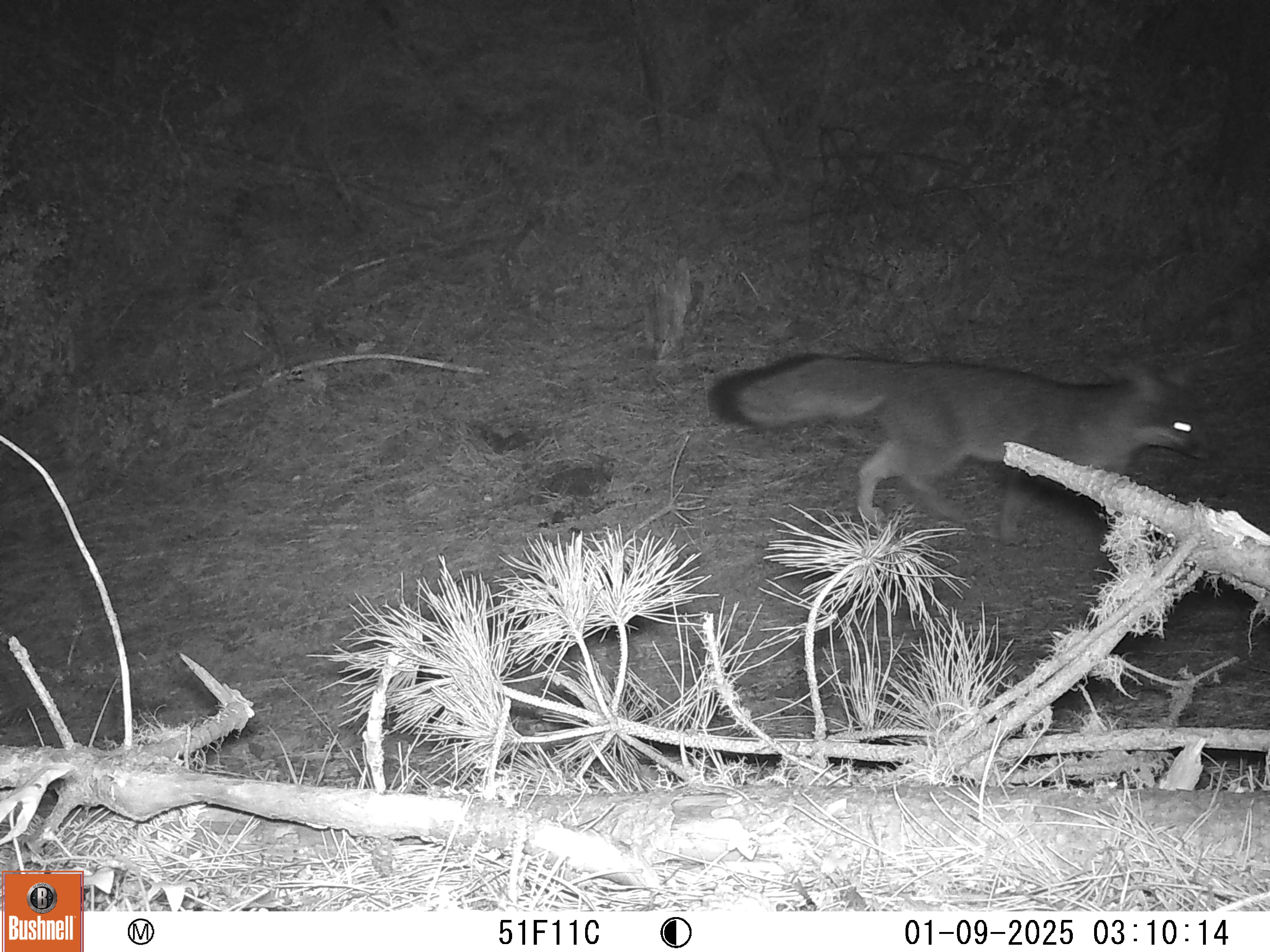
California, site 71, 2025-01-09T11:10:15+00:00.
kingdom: Animalia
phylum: Chordata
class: Mammalia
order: Carnivora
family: Canidae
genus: Urocyon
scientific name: Urocyon cinereoargenteus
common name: gray fox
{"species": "gray fox (Urocyon cinereoargenteus)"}